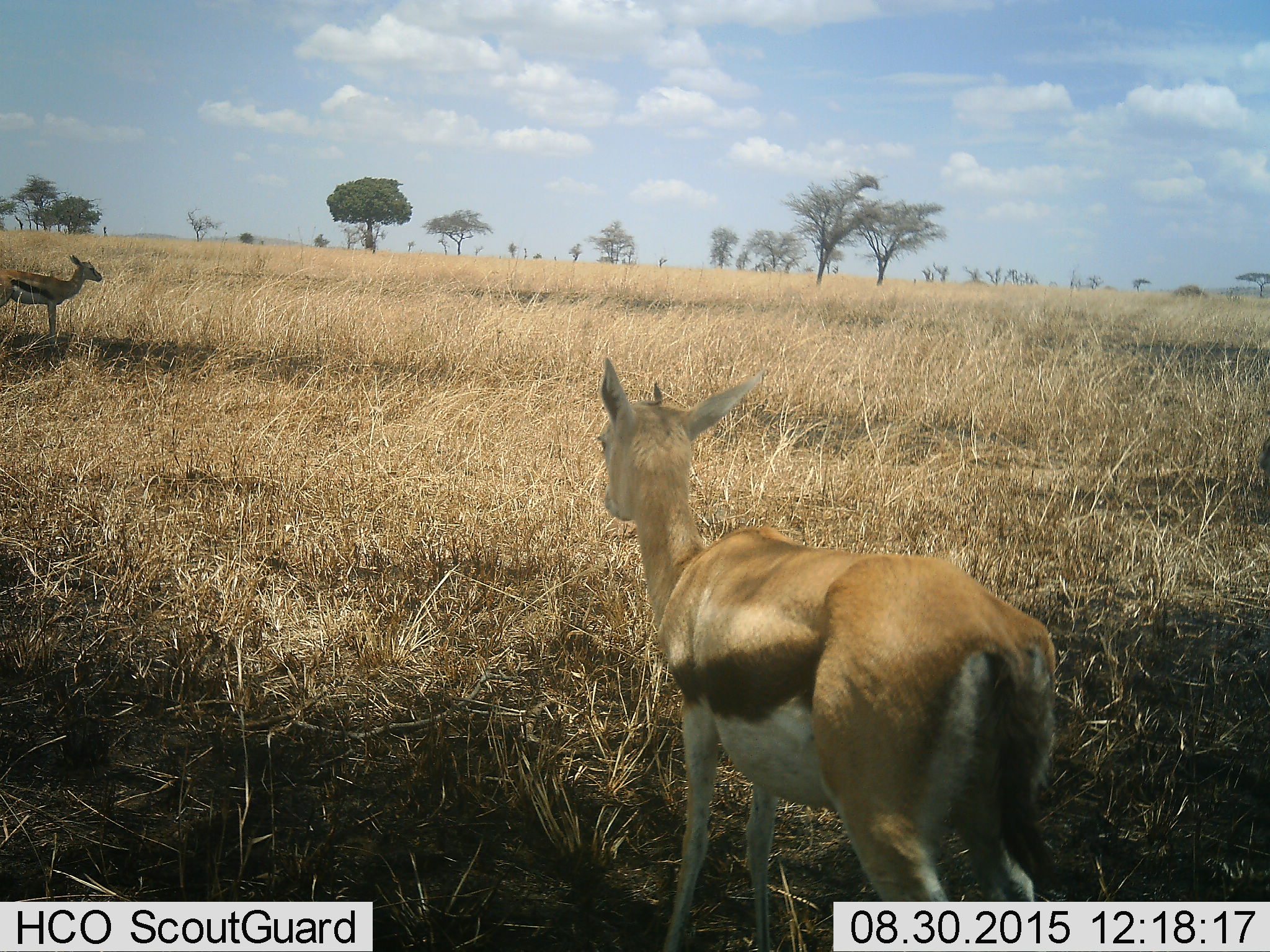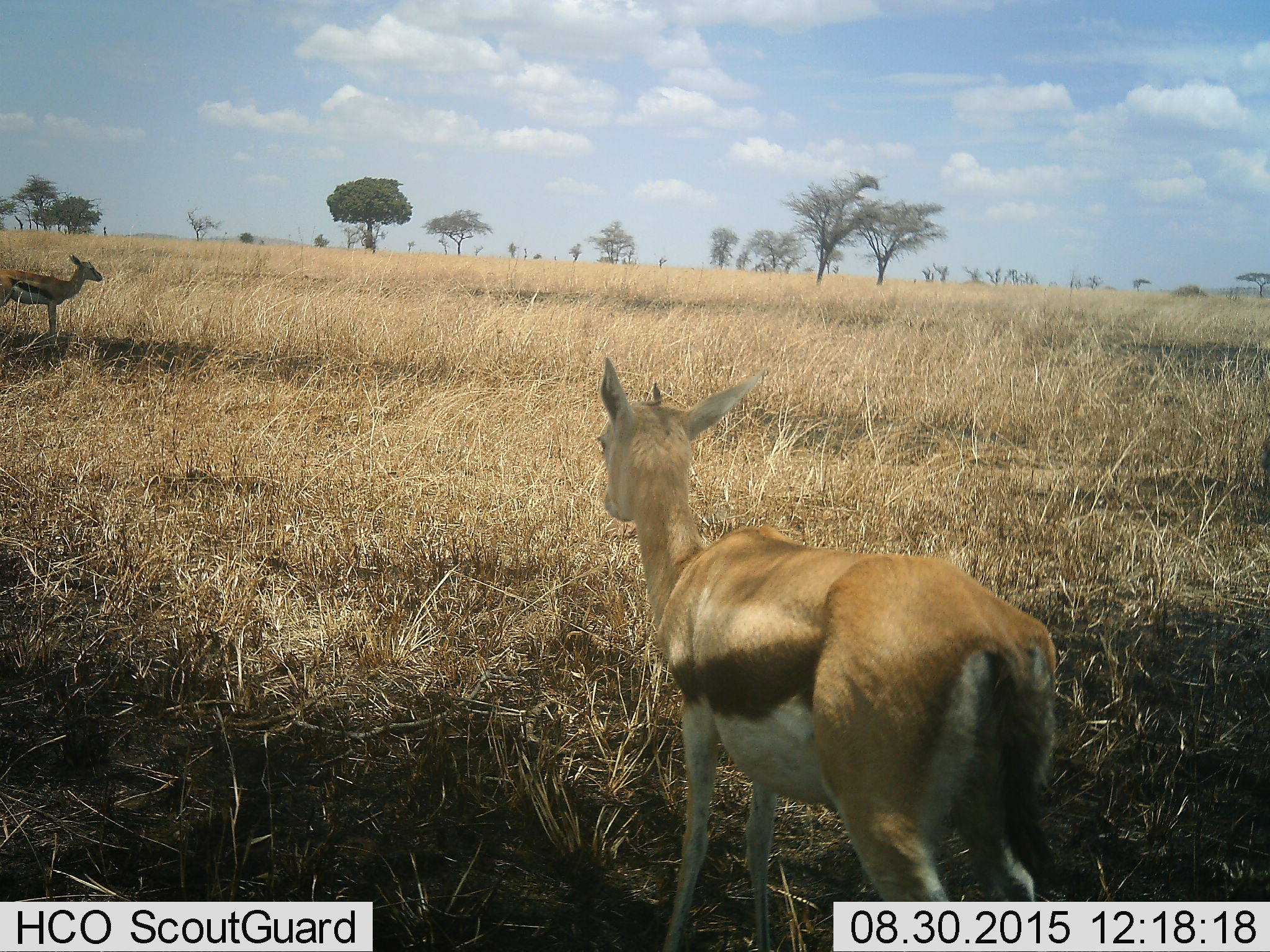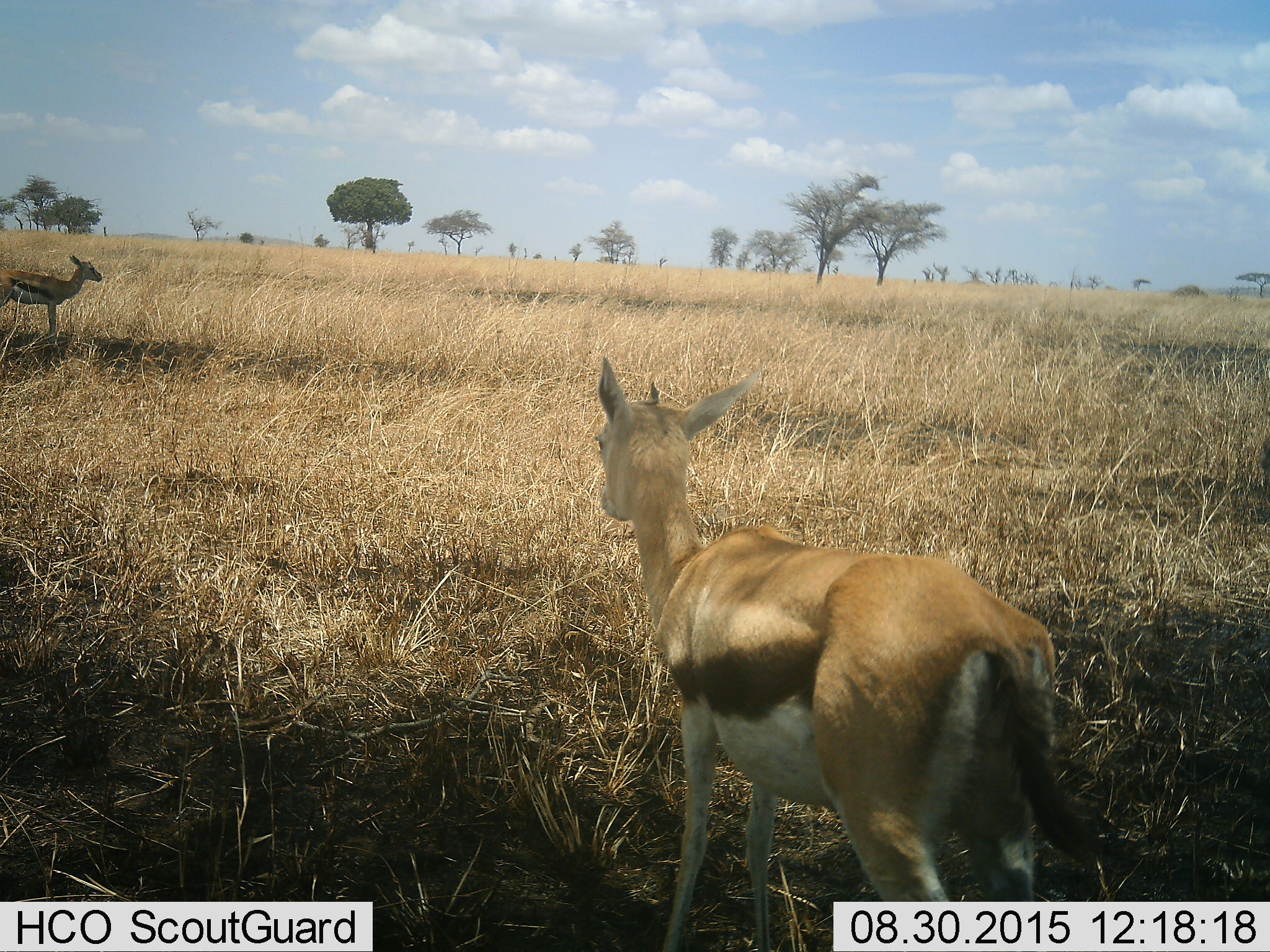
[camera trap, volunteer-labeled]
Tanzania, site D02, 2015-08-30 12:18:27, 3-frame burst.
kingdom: Animalia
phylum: Chordata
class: Mammalia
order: Artiodactyla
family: Bovidae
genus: Eudorcas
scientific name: Eudorcas thomsonii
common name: thomson's gazelle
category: gazellethomsons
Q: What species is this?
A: Gazellethomsons (thomson's gazelle) (Eudorcas thomsonii).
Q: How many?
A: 2.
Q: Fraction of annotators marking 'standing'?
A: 100%.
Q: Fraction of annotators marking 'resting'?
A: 6%.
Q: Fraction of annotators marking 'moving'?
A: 0%.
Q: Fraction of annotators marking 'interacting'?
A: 0%.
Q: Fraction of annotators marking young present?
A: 41%.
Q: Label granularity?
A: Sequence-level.